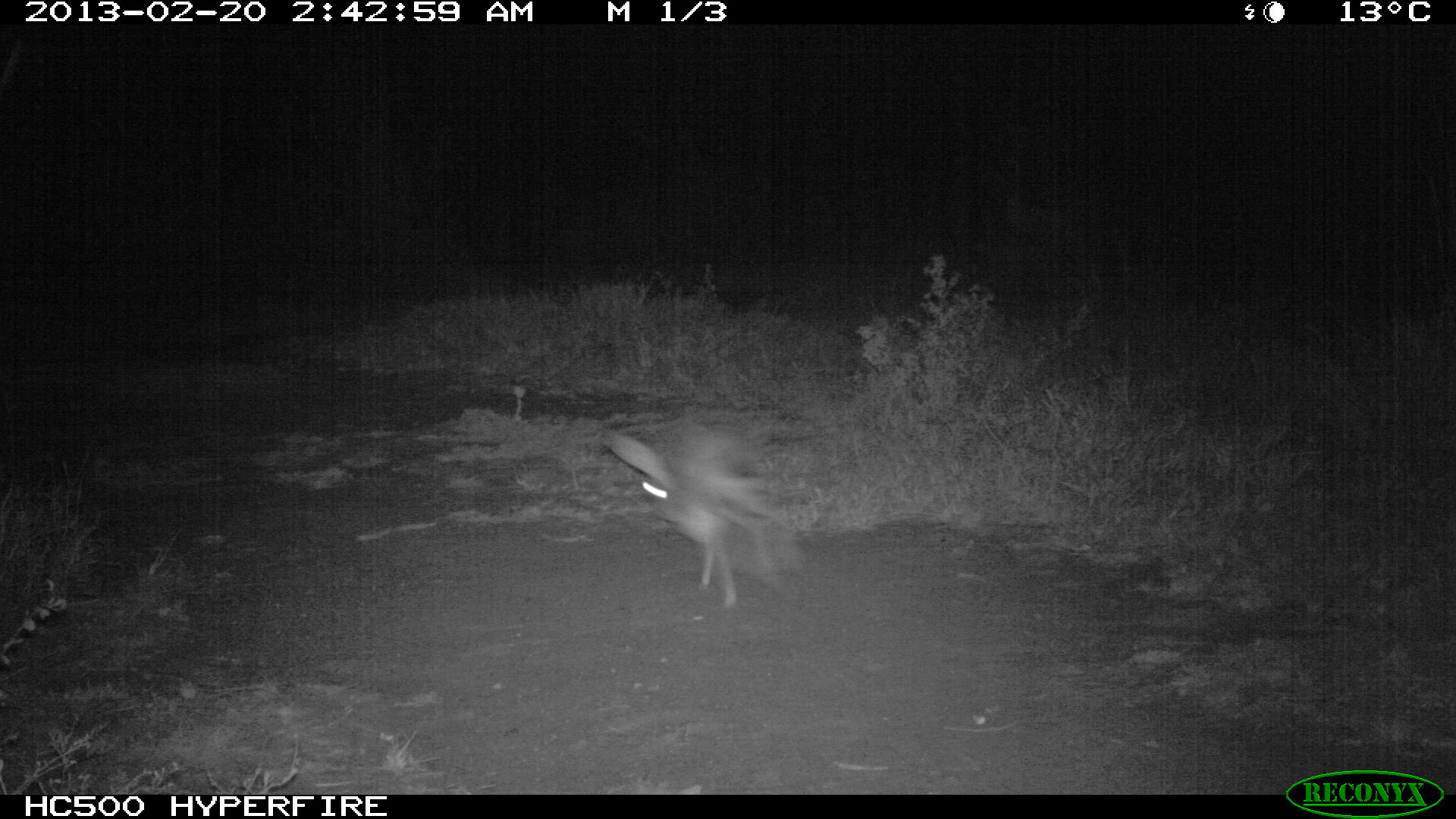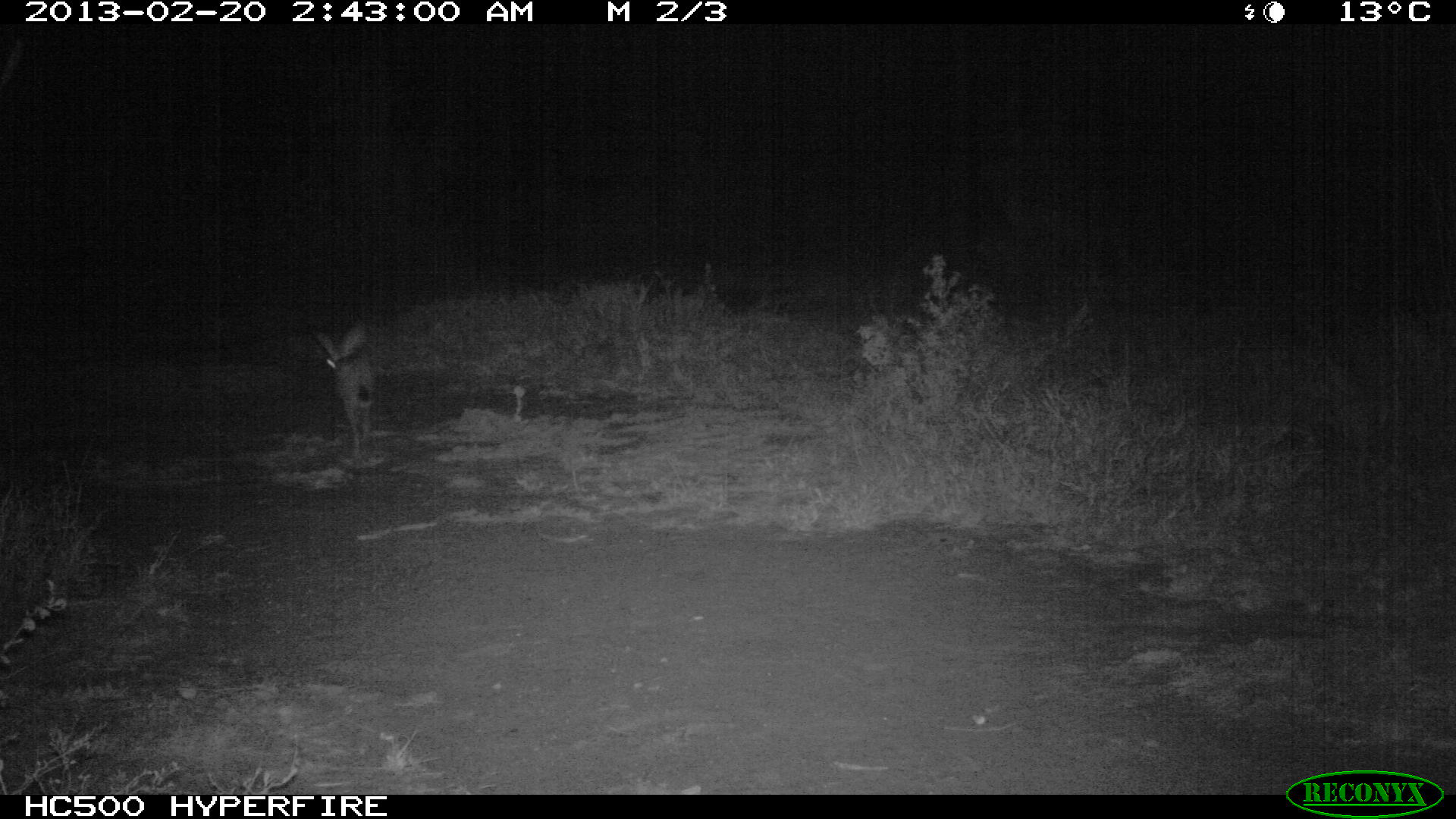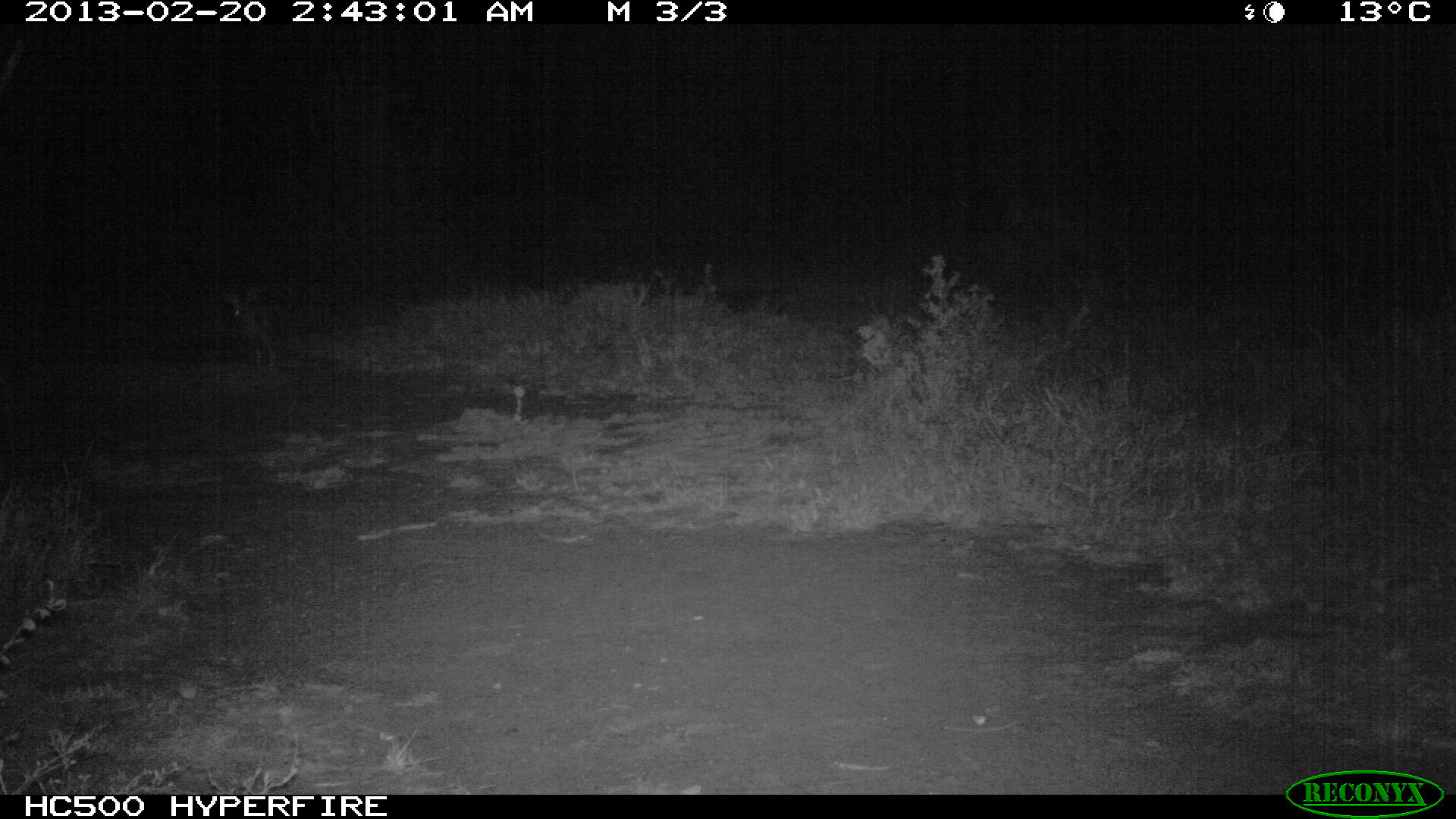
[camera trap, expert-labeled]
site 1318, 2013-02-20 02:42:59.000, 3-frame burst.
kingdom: Animalia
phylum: Chordata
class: Mammalia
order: Lagomorpha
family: Leporidae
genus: Lepus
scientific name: Lepus saxatilis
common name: scrub hare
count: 1